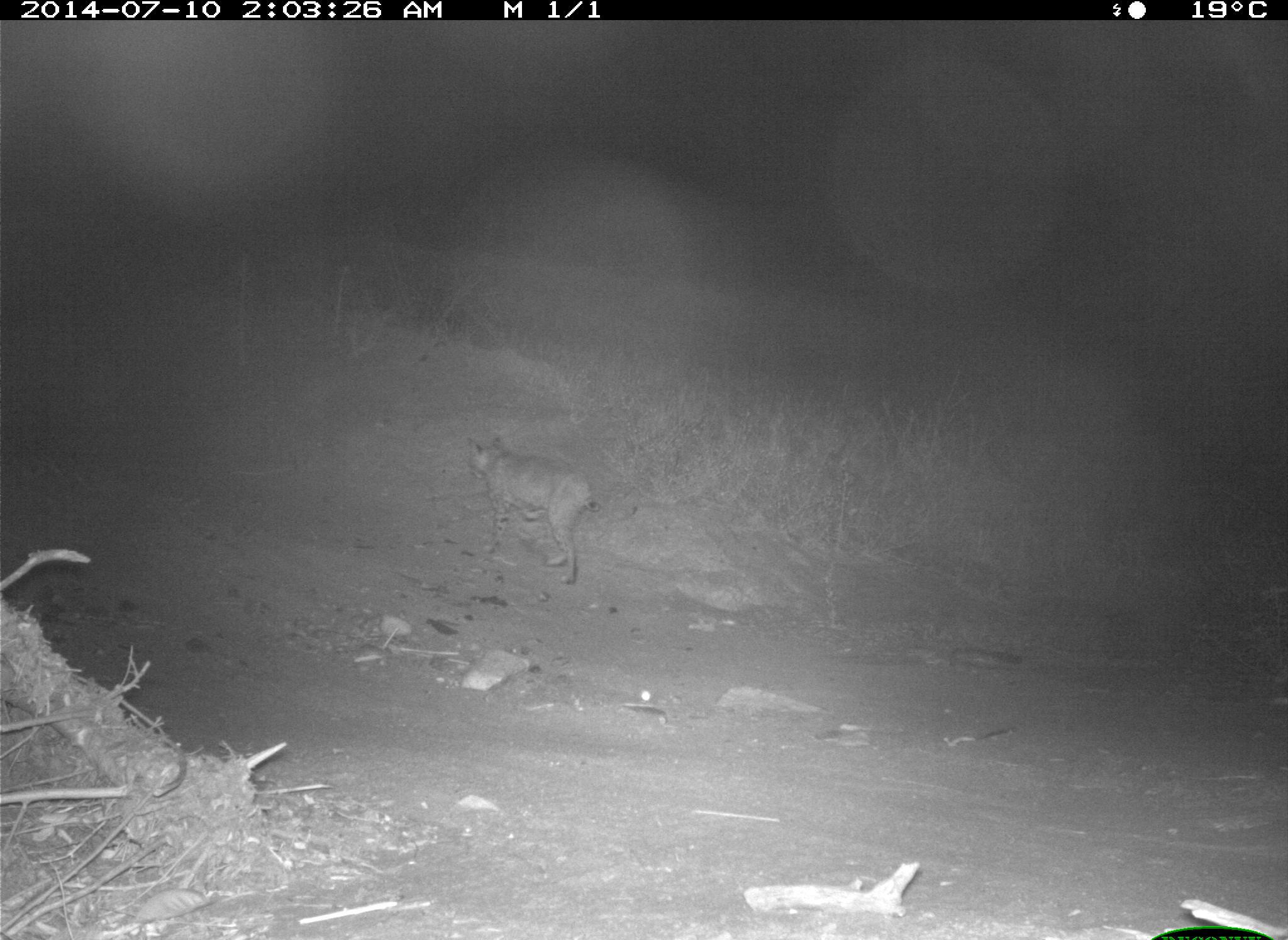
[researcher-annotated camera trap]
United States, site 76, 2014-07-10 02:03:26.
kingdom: Animalia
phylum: Chordata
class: Mammalia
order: Carnivora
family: Felidae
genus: Lynx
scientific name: Lynx rufus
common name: bobcat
Bobcat (Lynx rufus).